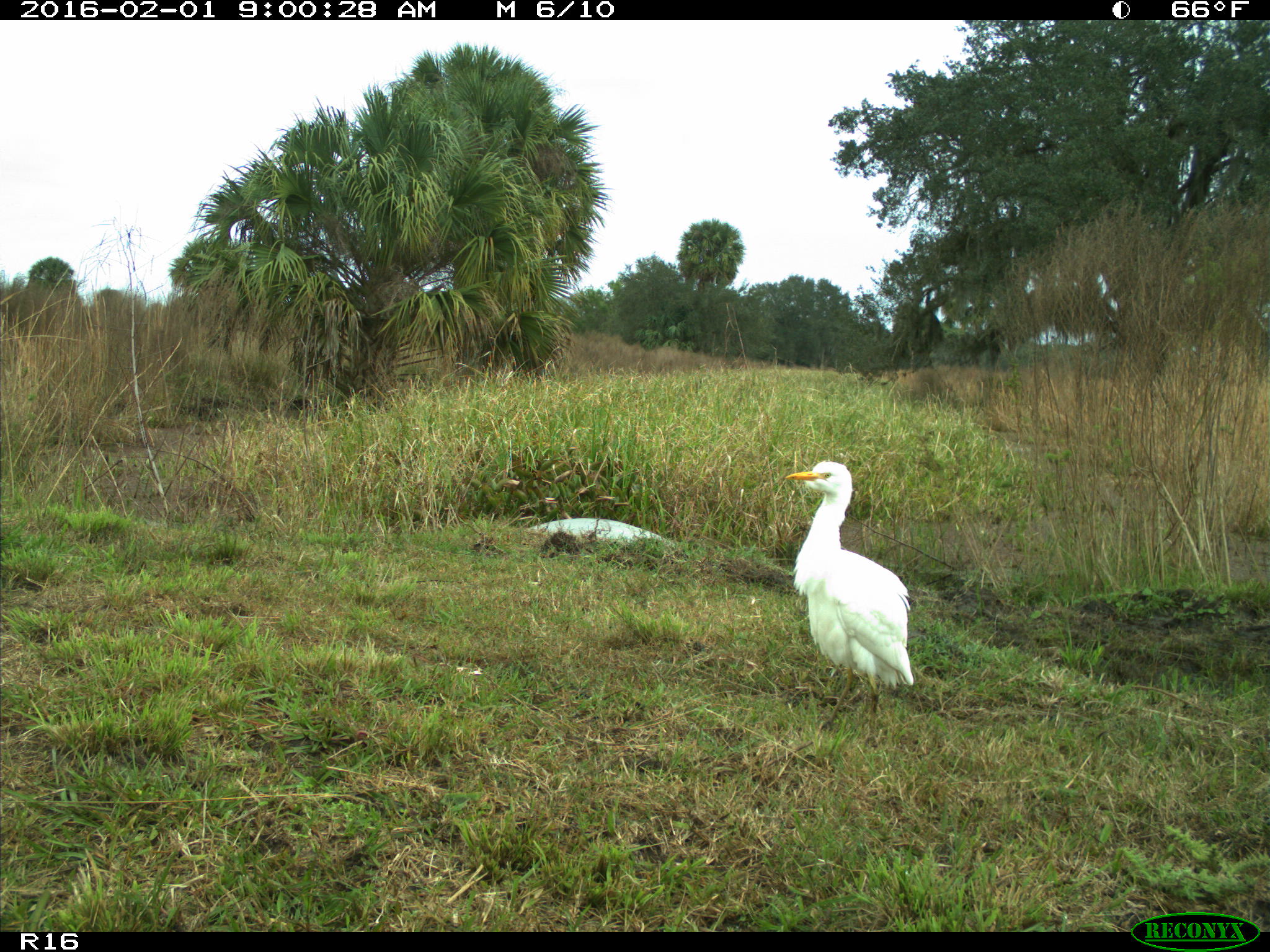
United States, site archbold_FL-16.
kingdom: Animalia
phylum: Chordata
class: Aves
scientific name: Aves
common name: birds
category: unidentified bird